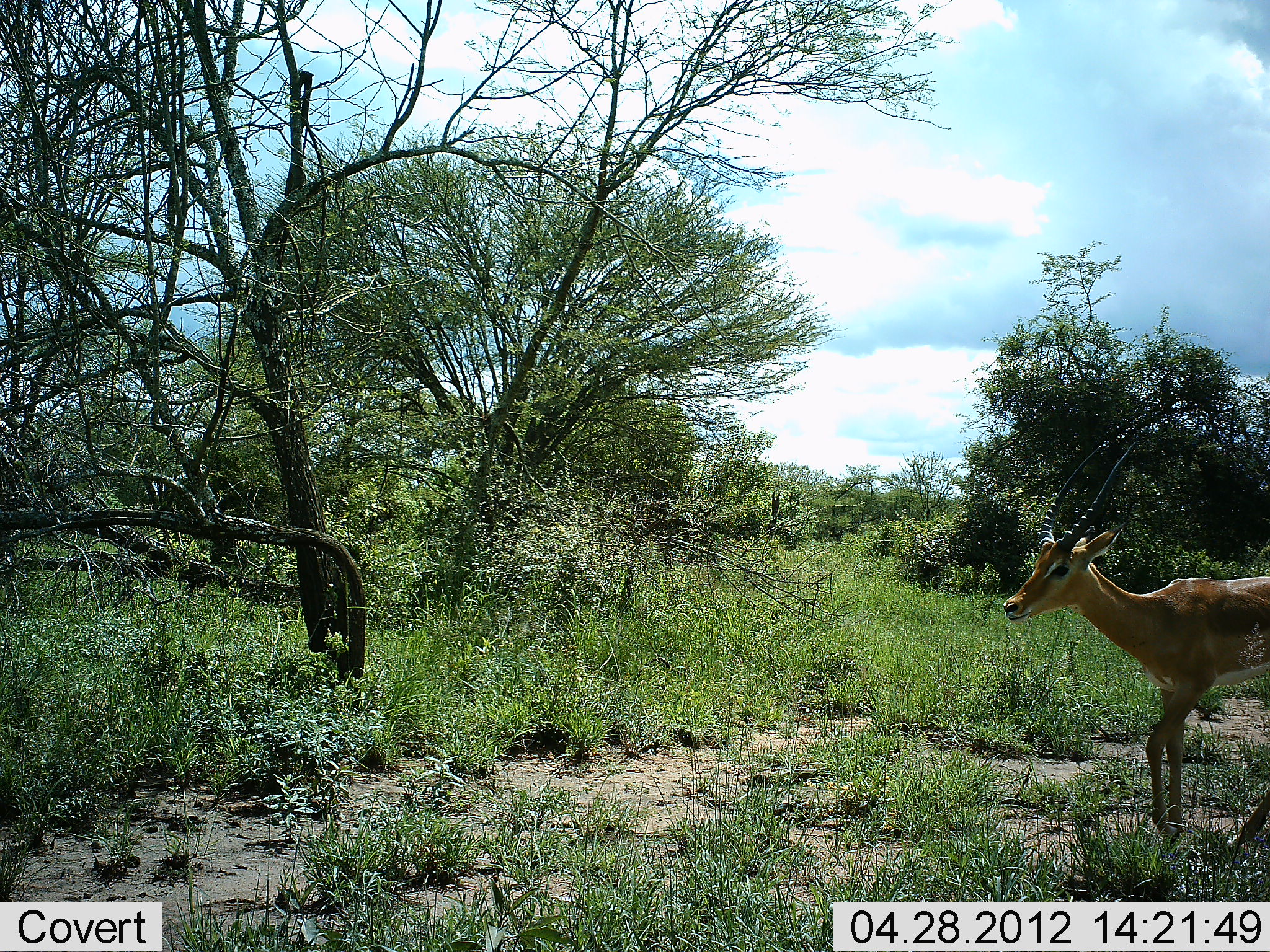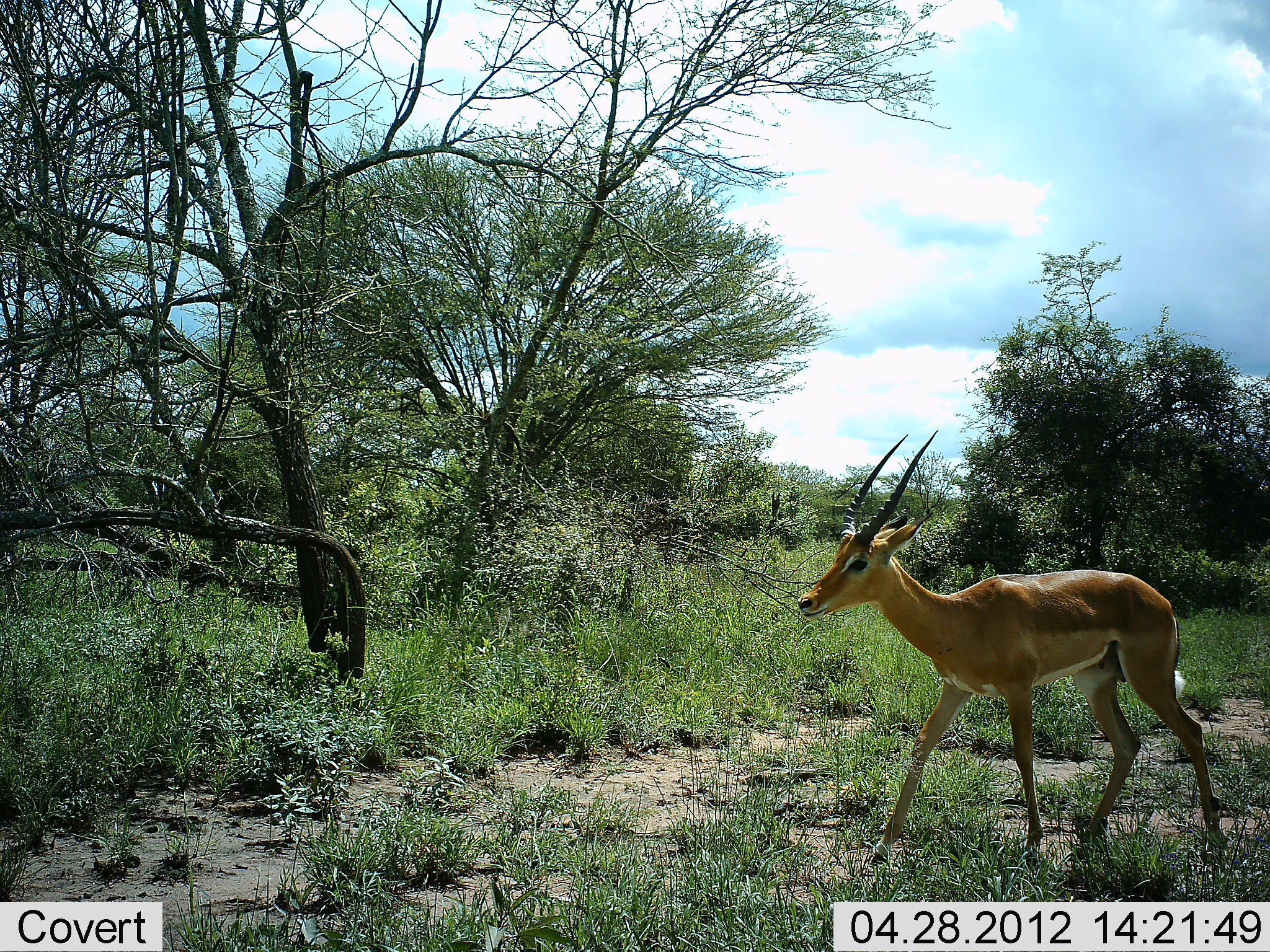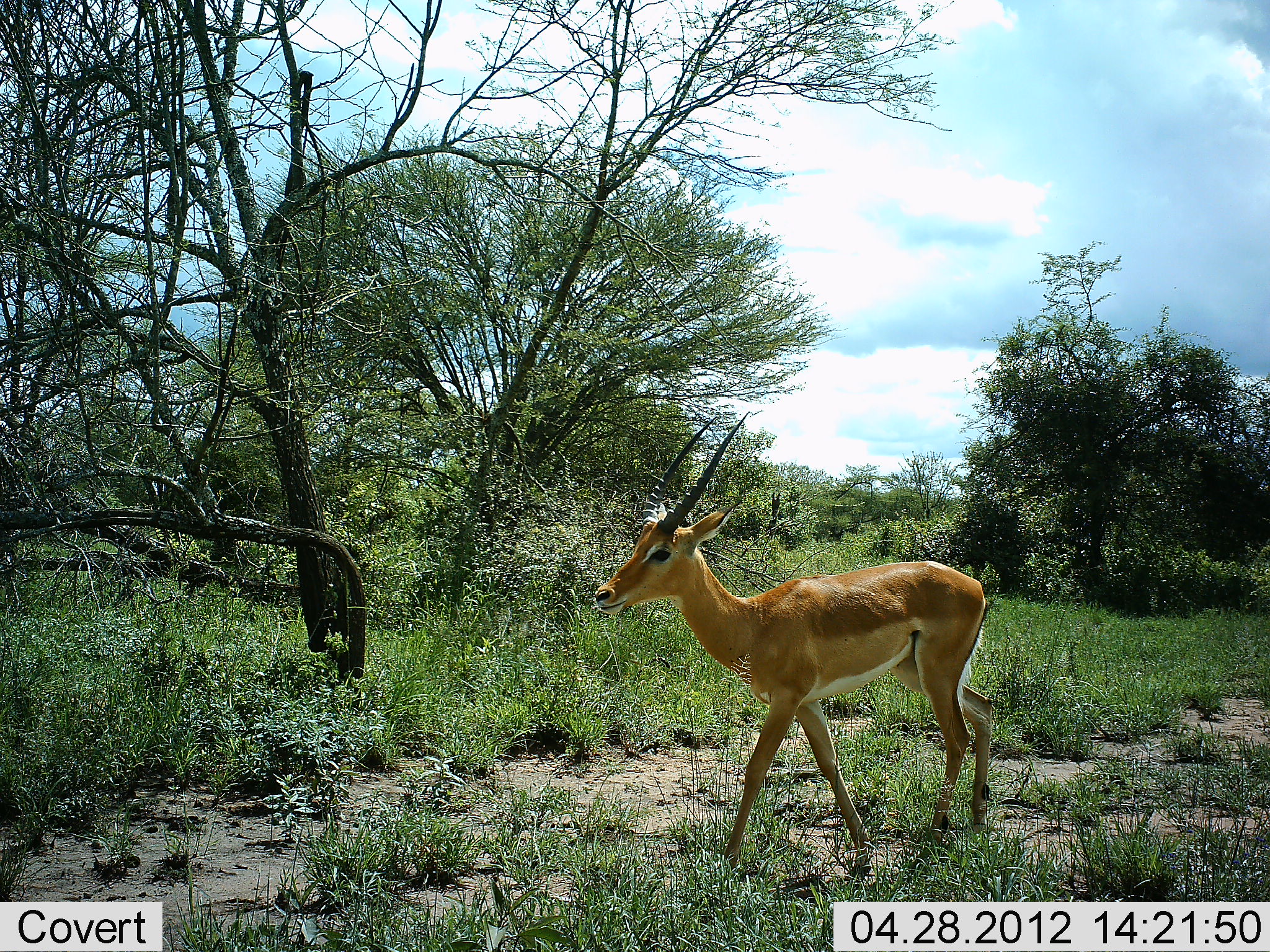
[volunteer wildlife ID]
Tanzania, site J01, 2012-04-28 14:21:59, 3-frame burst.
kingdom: Animalia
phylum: Chordata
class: Mammalia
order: Artiodactyla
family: Bovidae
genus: Aepyceros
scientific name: Aepyceros melampus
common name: impala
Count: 1.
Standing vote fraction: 0%.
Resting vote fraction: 0%.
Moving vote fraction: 100%.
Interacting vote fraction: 0%.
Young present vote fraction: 0%.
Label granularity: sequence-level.